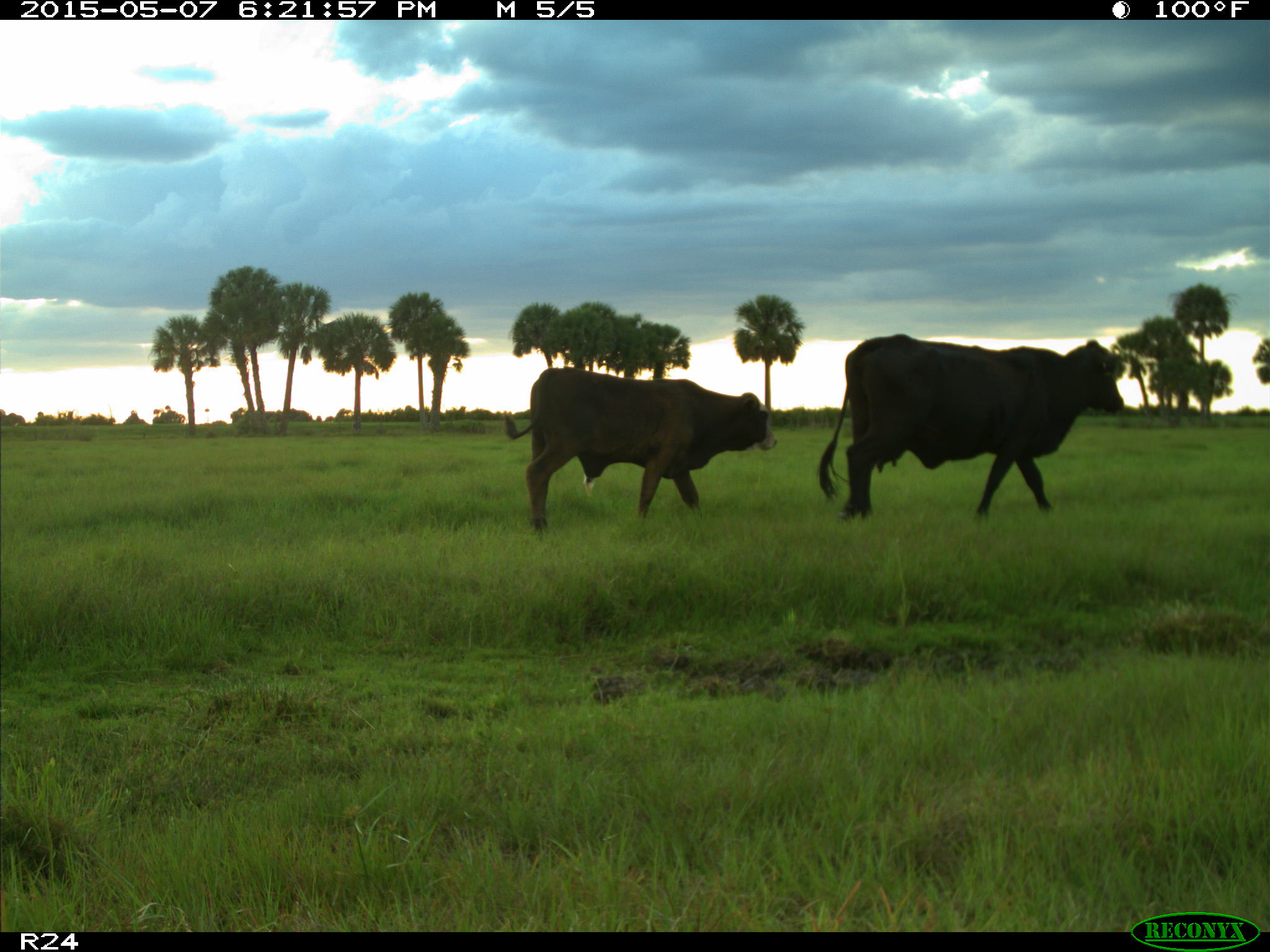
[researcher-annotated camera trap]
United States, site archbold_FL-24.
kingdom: Animalia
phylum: Chordata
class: Mammalia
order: Artiodactyla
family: Bovidae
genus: Bos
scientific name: Bos taurus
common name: domestic cow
Bos taurus (domestic cow).